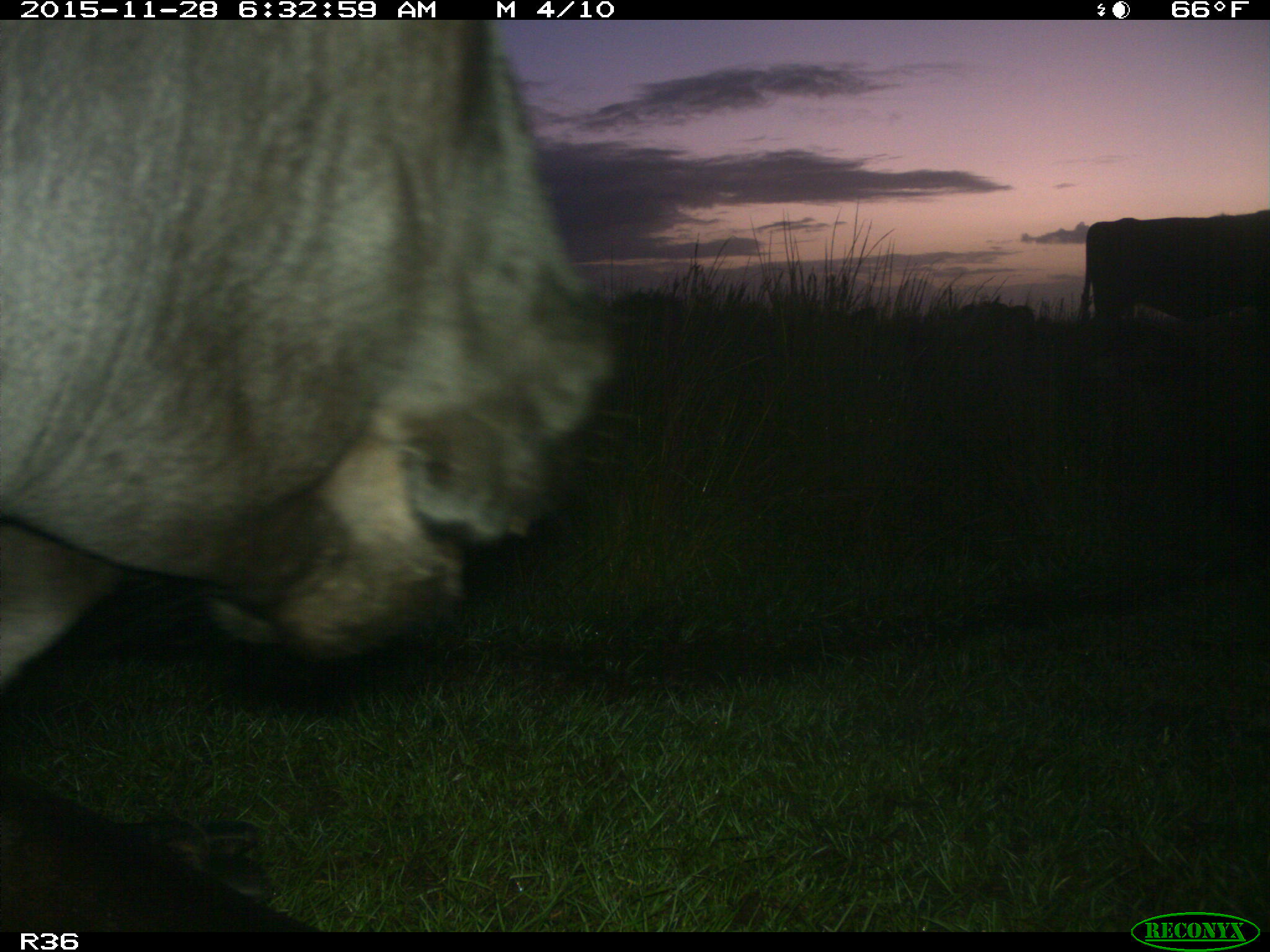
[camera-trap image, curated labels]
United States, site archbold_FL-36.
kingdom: Animalia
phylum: Chordata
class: Mammalia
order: Artiodactyla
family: Bovidae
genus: Bos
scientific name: Bos taurus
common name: domestic cow